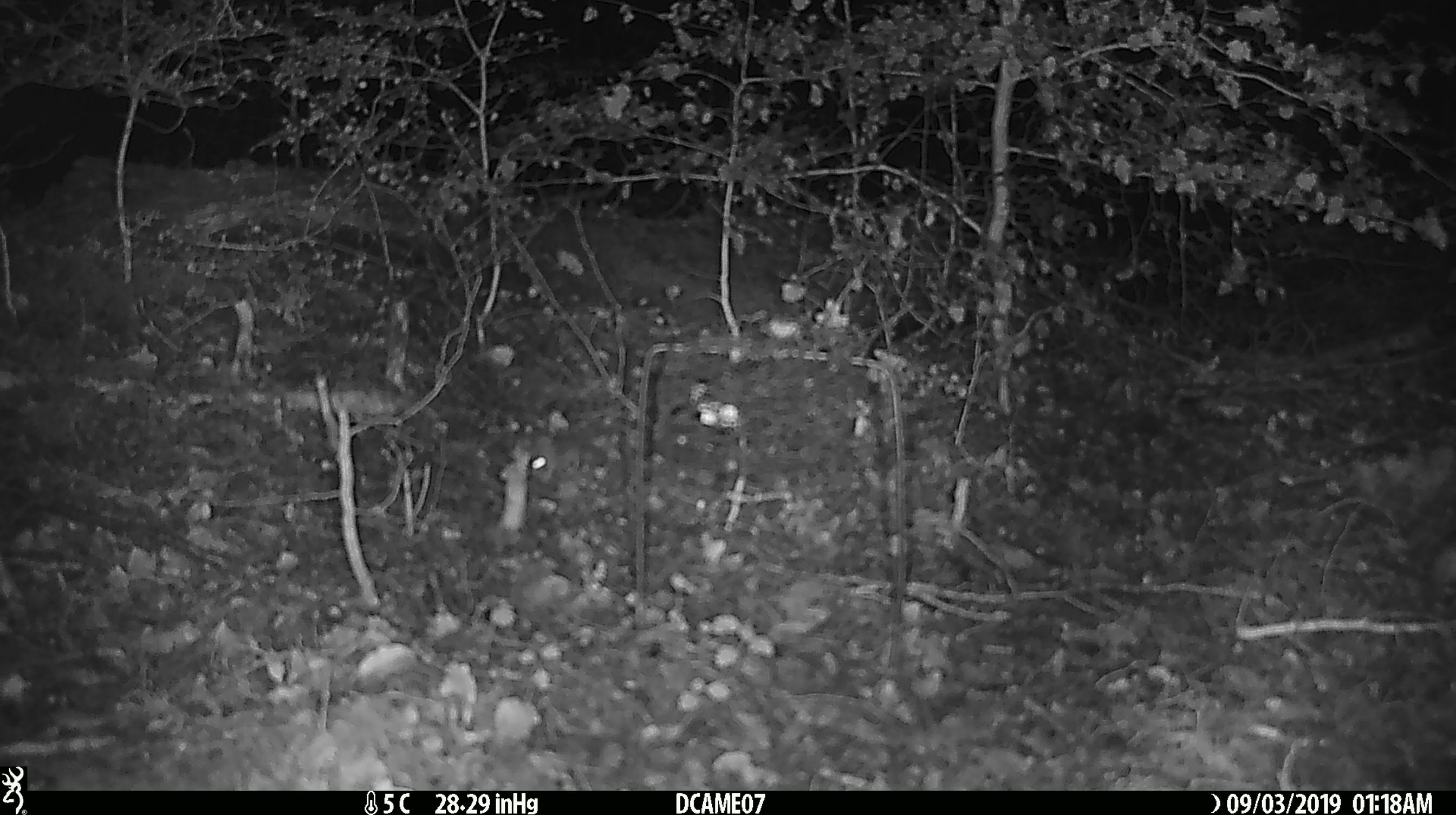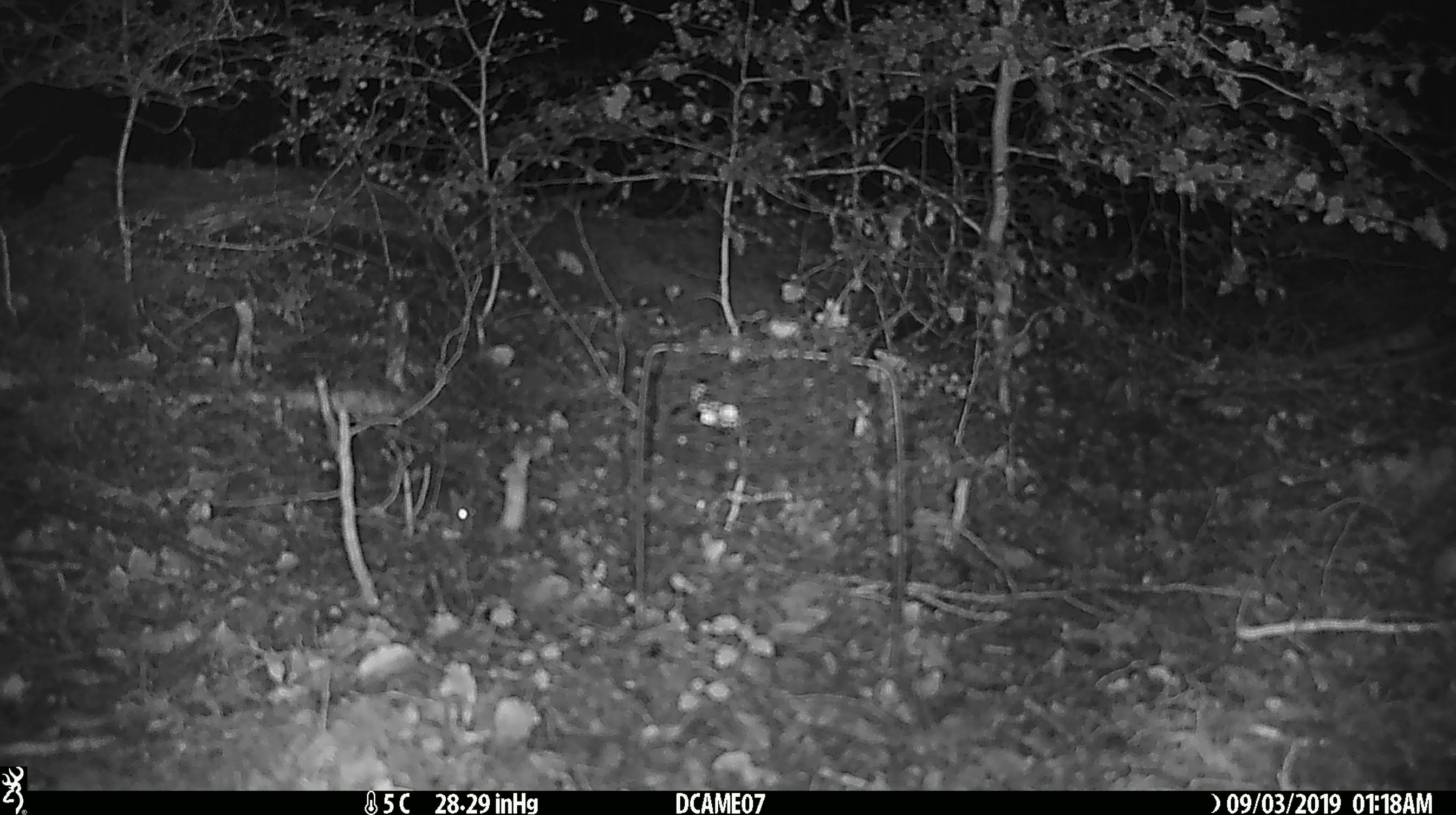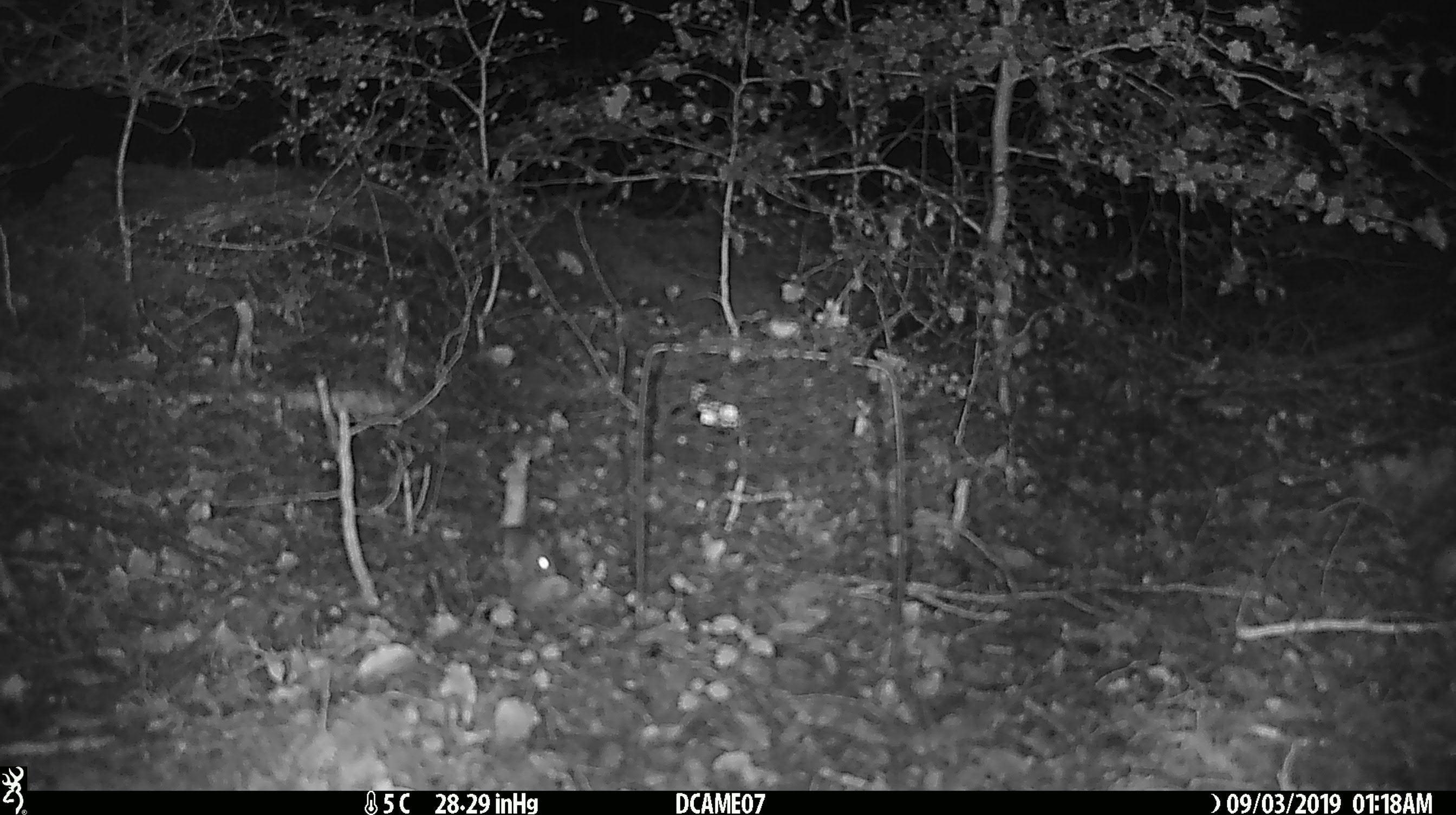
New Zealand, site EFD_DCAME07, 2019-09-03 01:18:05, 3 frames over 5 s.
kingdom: Animalia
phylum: Chordata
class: Mammalia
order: Rodentia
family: Muridae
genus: Mus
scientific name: Mus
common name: mouse